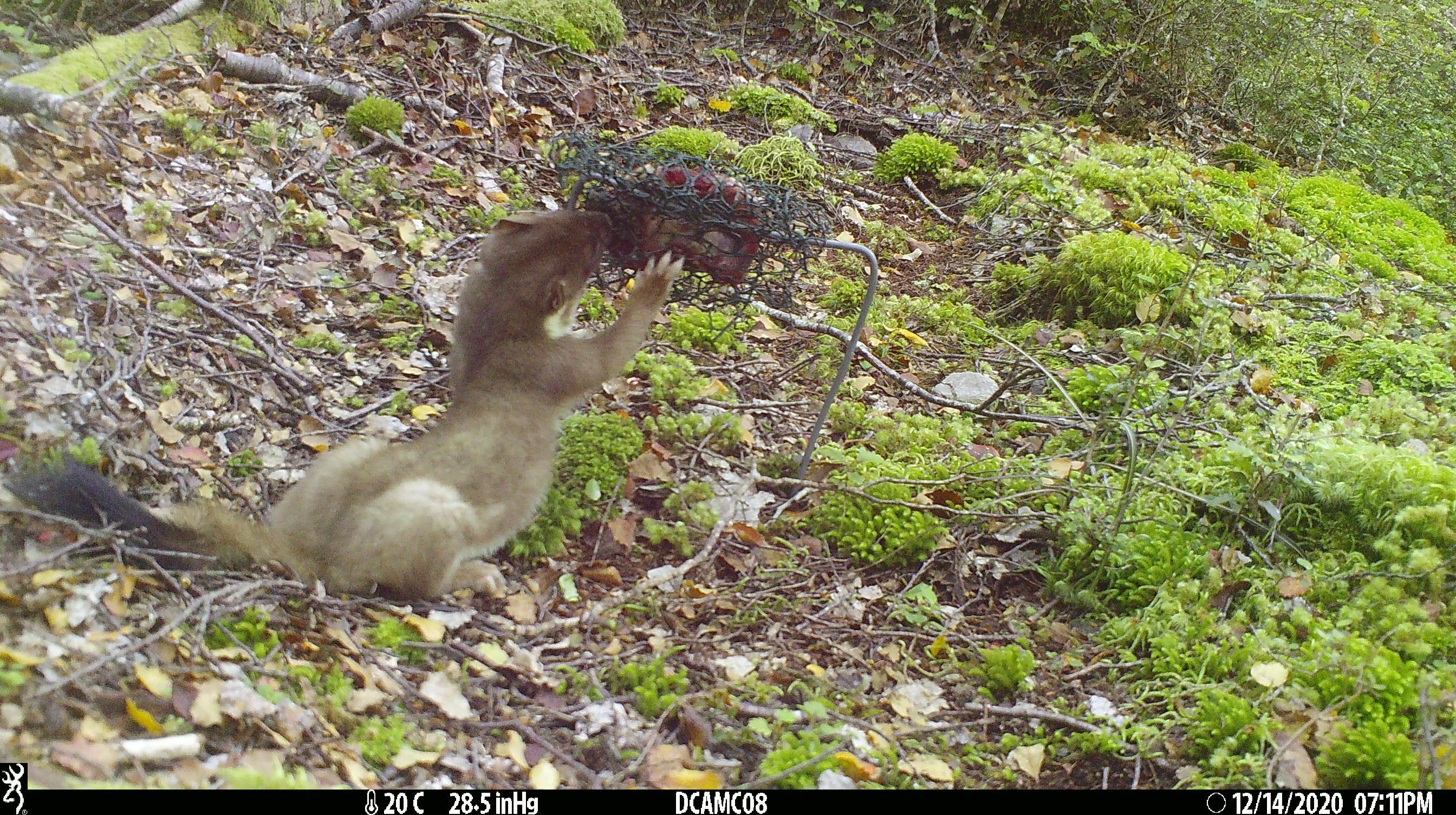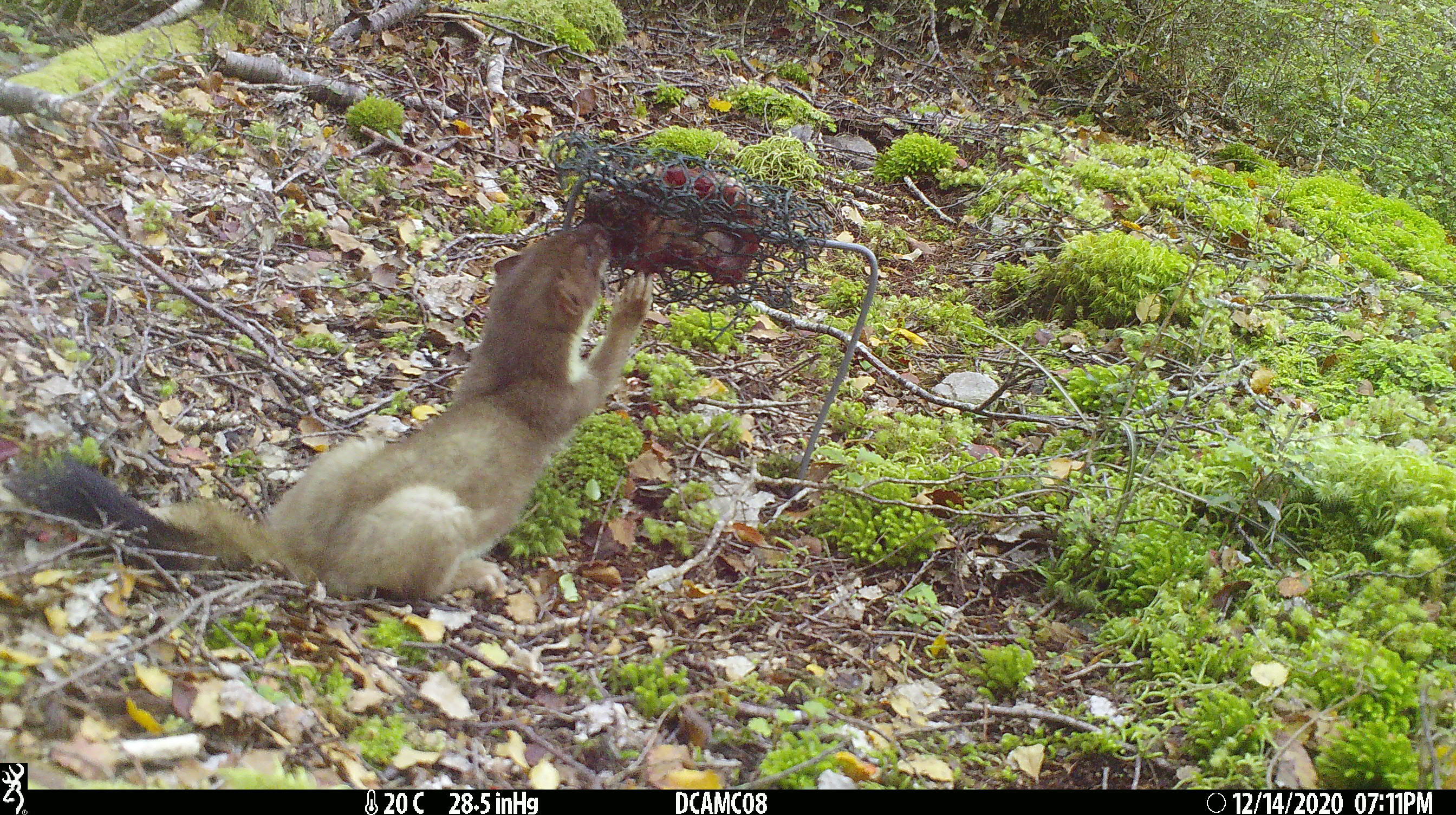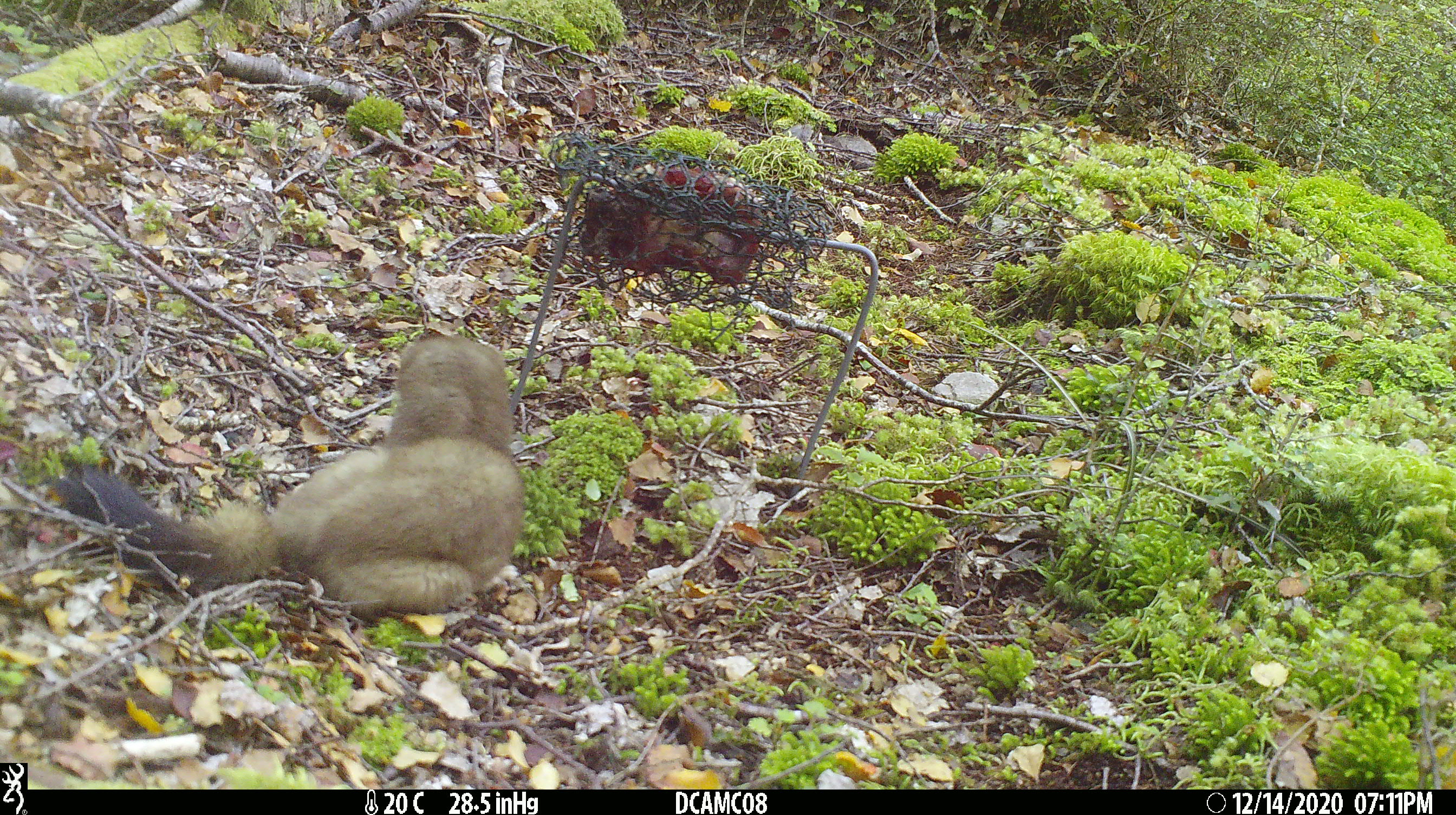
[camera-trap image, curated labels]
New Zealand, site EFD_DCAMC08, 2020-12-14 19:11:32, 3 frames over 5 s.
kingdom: Animalia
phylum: Chordata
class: Mammalia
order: Carnivora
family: Mustelidae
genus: Mustela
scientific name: Mustela erminea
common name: stoat